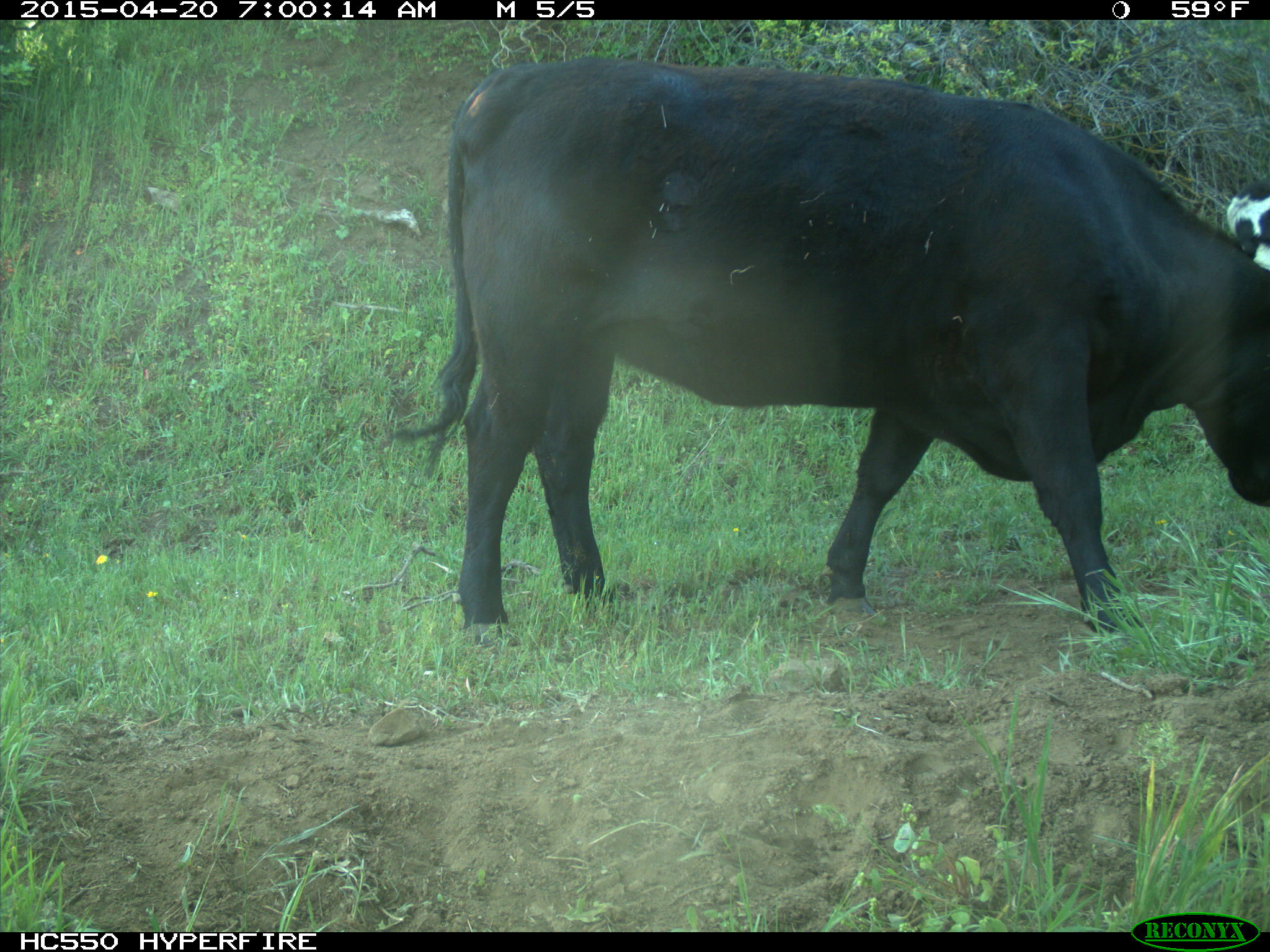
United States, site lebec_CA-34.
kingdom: Animalia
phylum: Chordata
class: Mammalia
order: Artiodactyla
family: Bovidae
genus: Bos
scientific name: Bos taurus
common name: domestic cow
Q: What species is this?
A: Bos taurus (domestic cow).